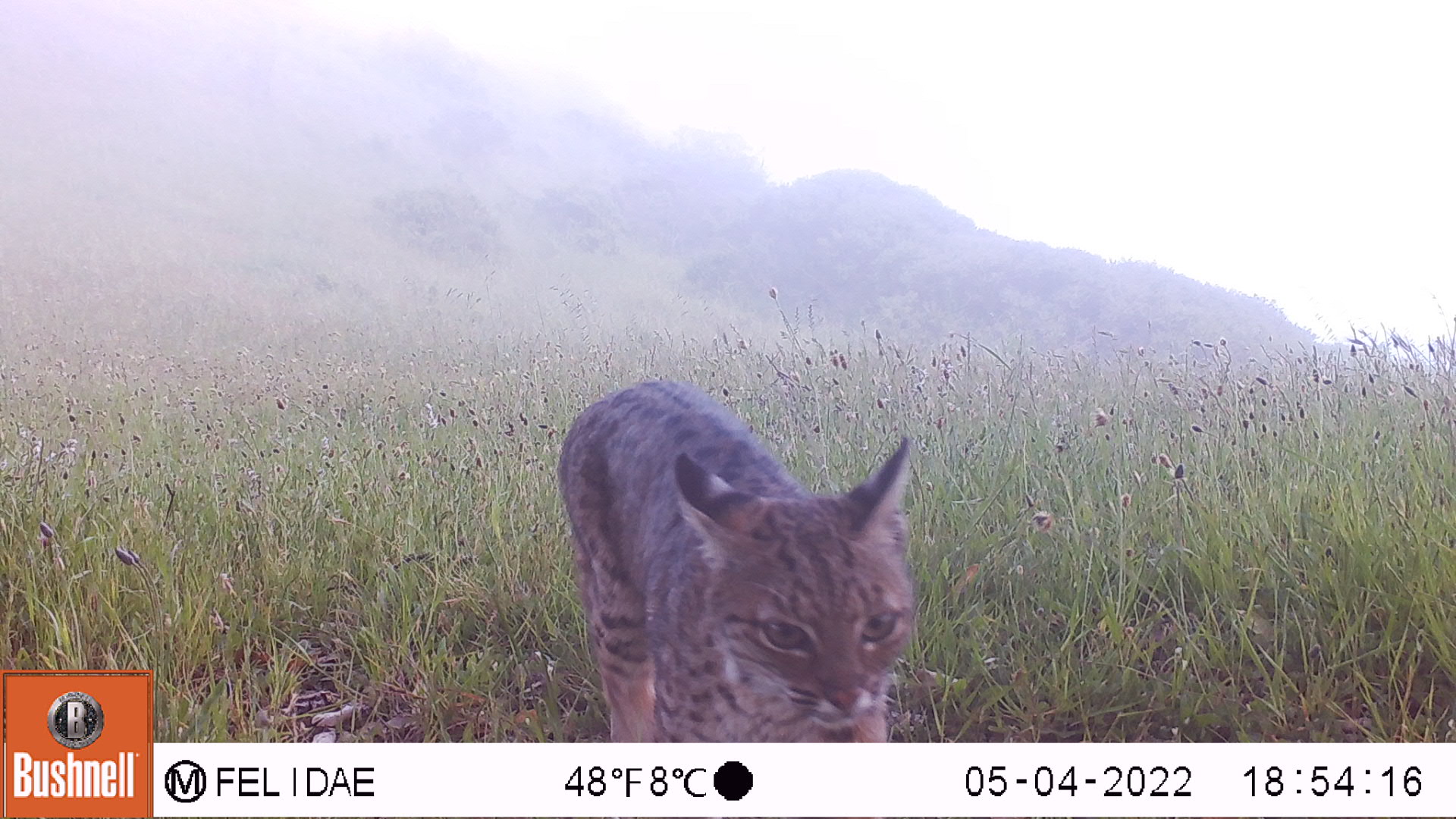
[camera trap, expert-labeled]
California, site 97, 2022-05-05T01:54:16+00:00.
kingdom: Animalia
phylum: Chordata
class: Mammalia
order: Carnivora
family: Felidae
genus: Lynx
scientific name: Lynx rufus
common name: bobcat